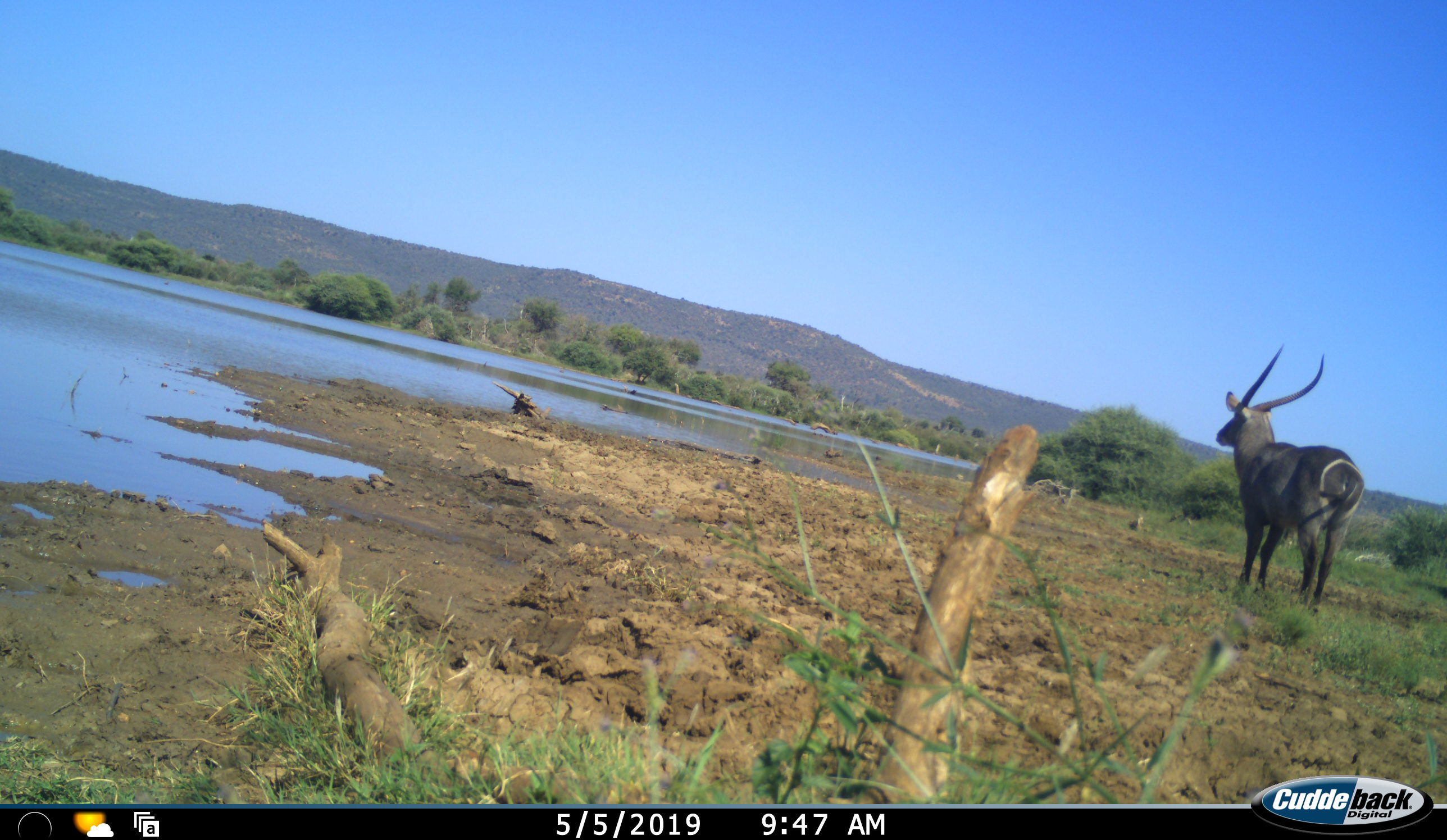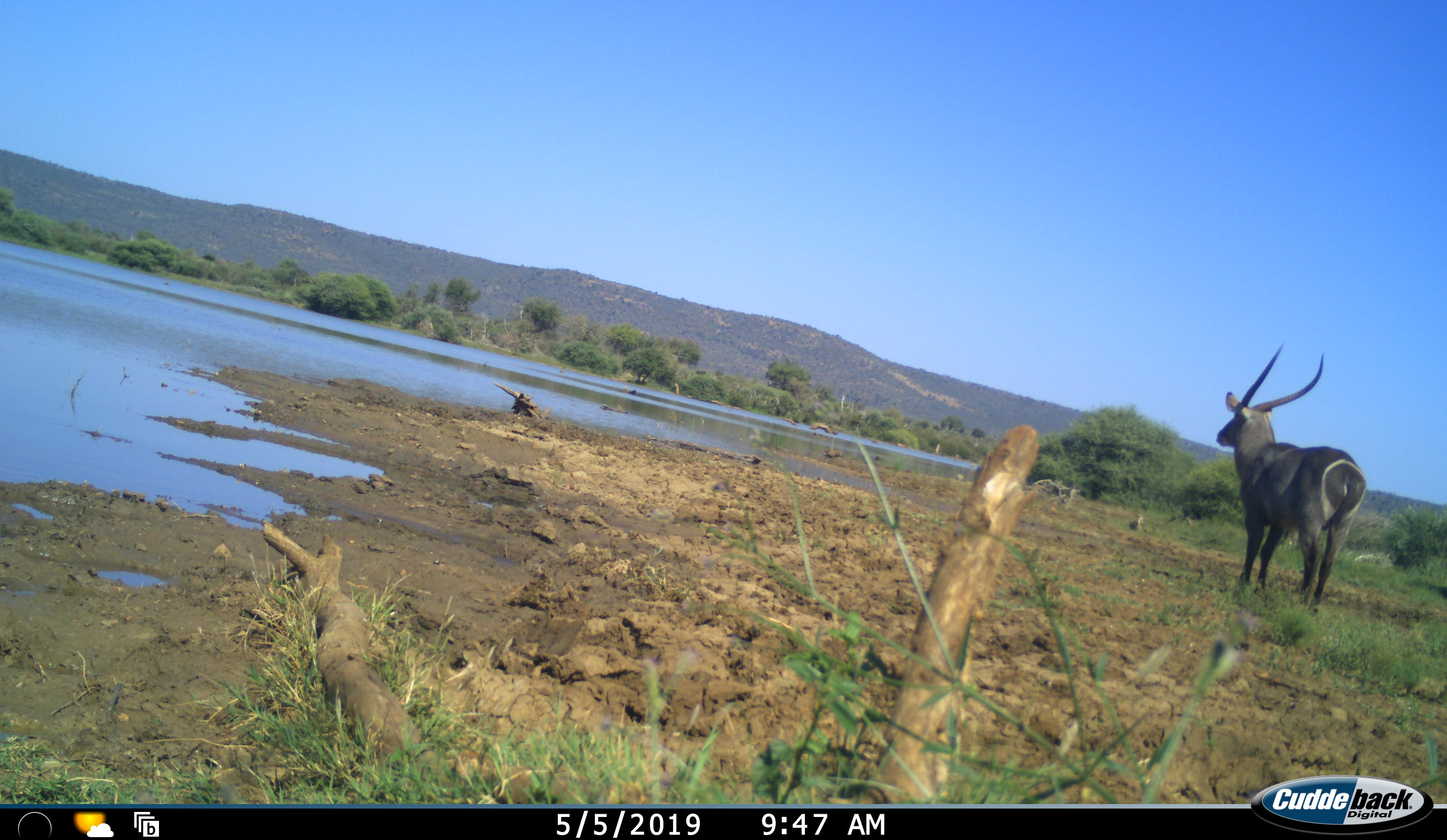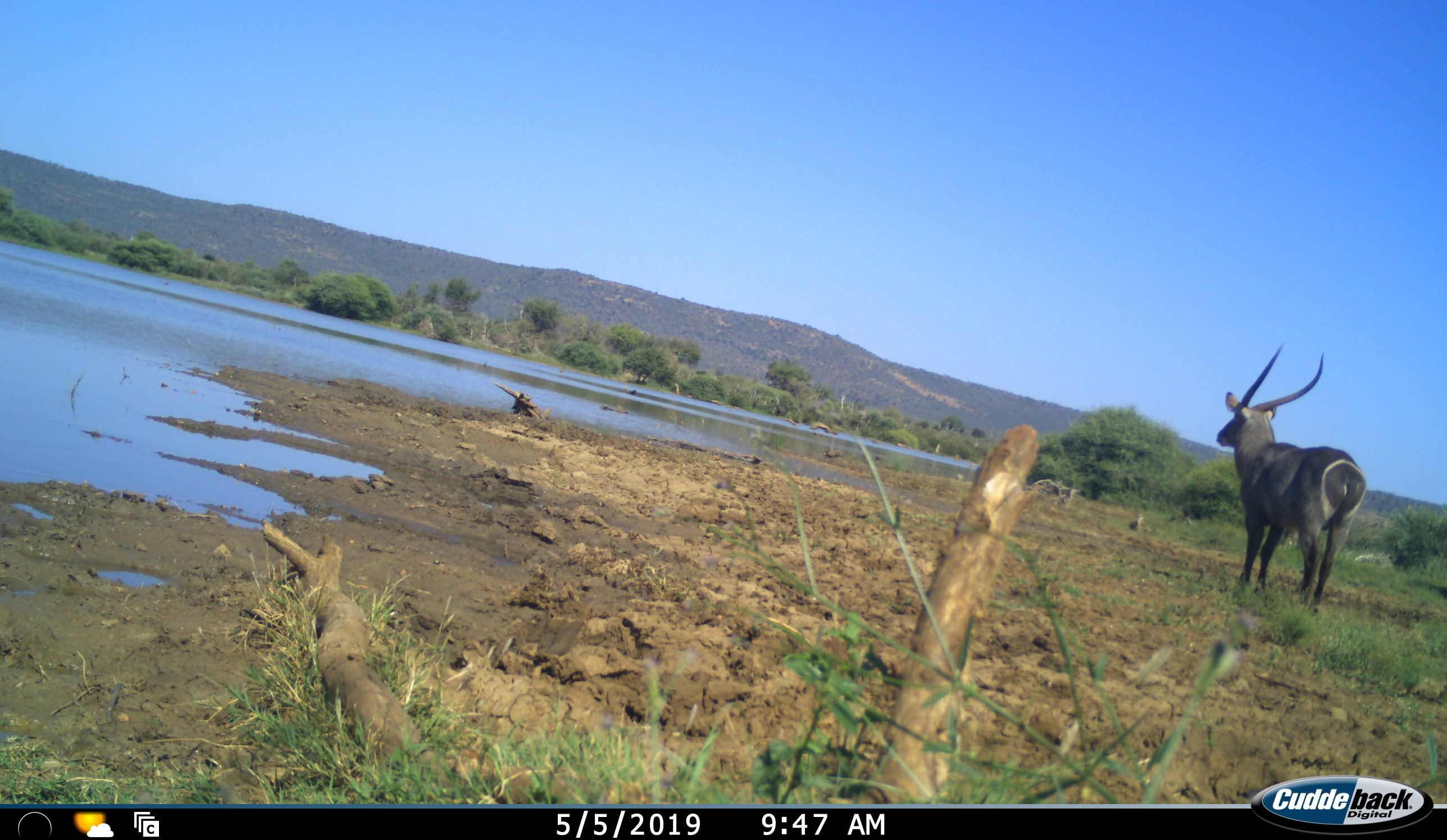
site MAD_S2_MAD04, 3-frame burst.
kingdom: Animalia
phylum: Chordata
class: Mammalia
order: Artiodactyla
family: Bovidae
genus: Kobus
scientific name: Kobus ellipsiprymnus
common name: waterbuck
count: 1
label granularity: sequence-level